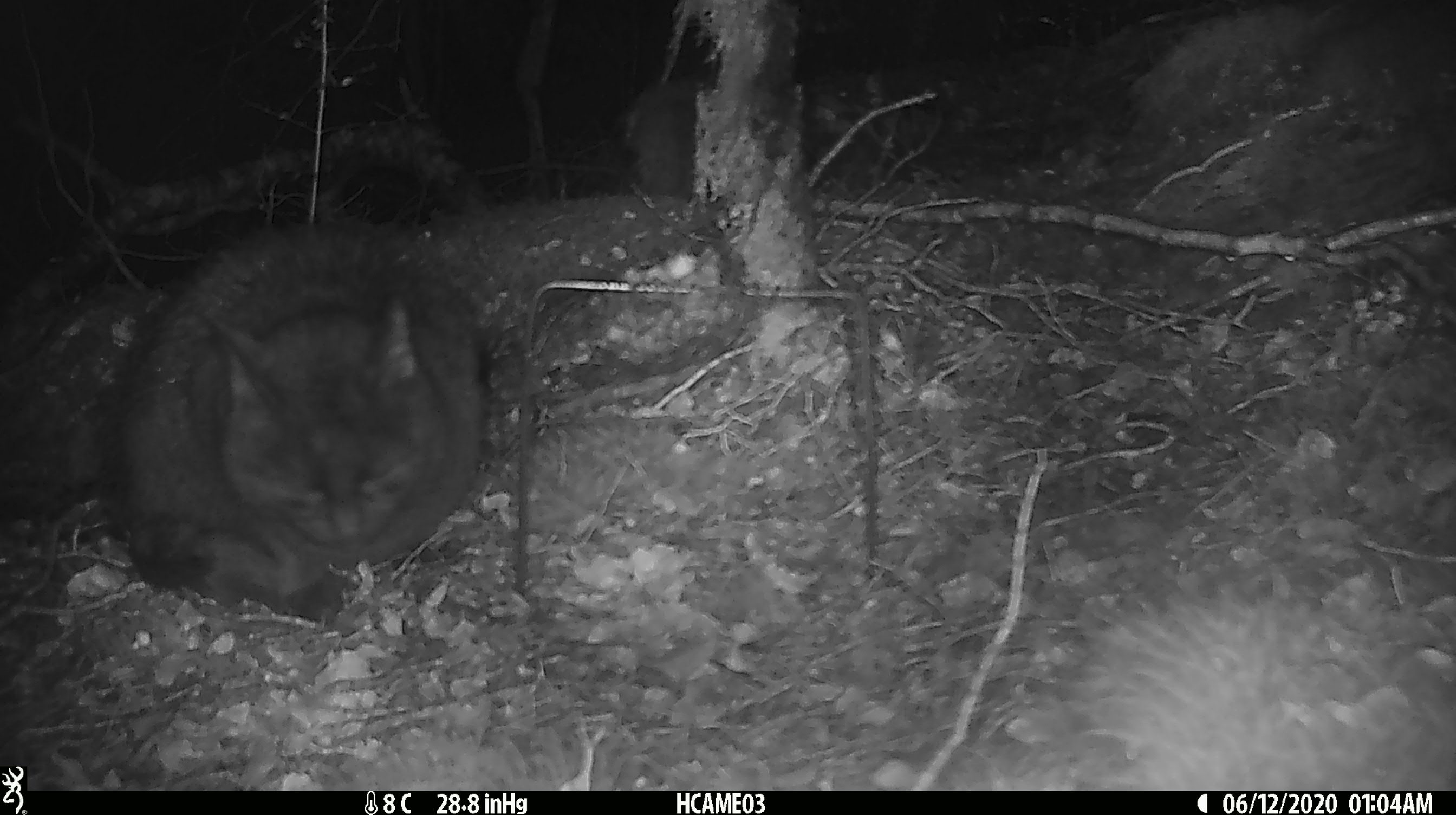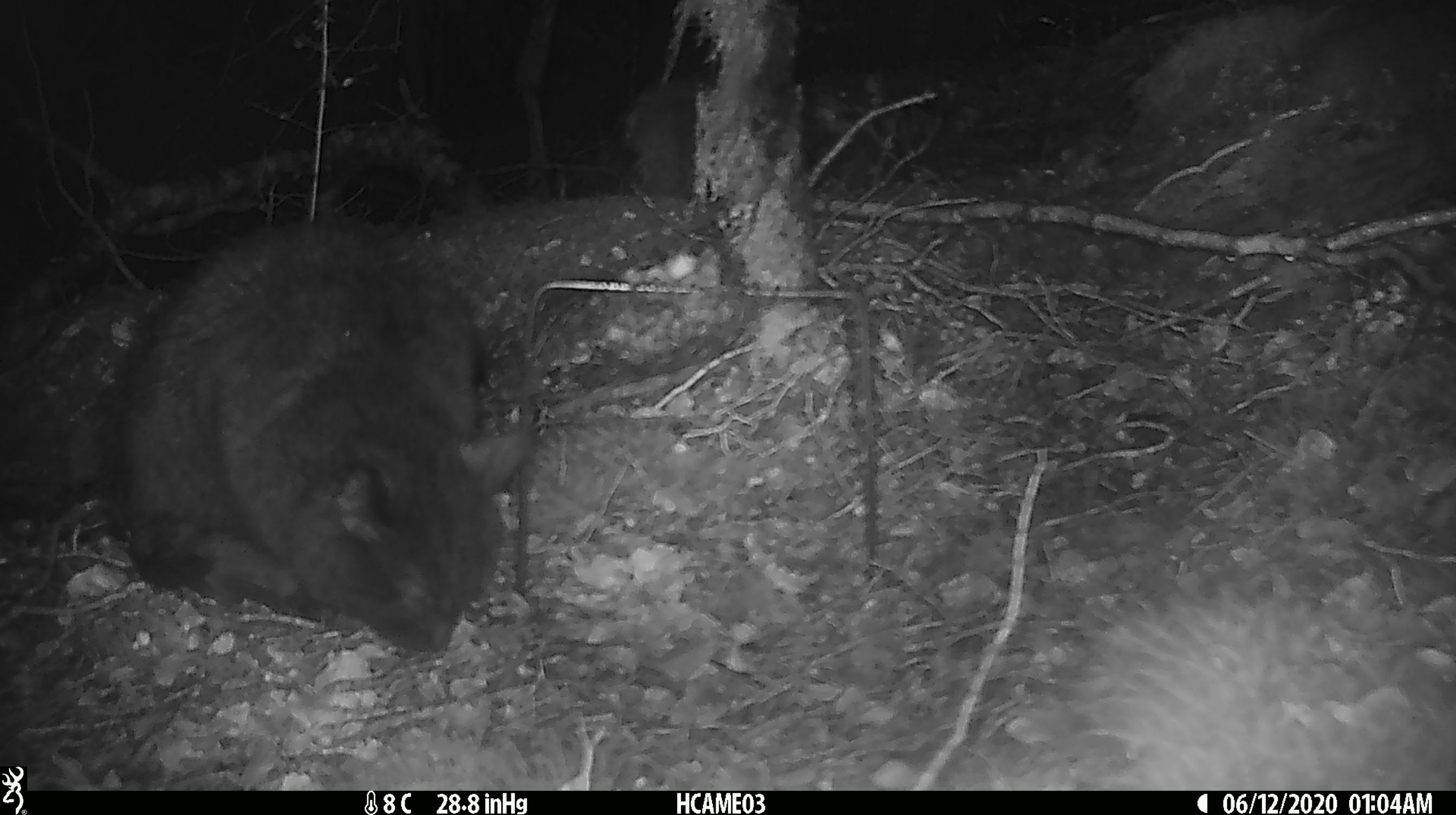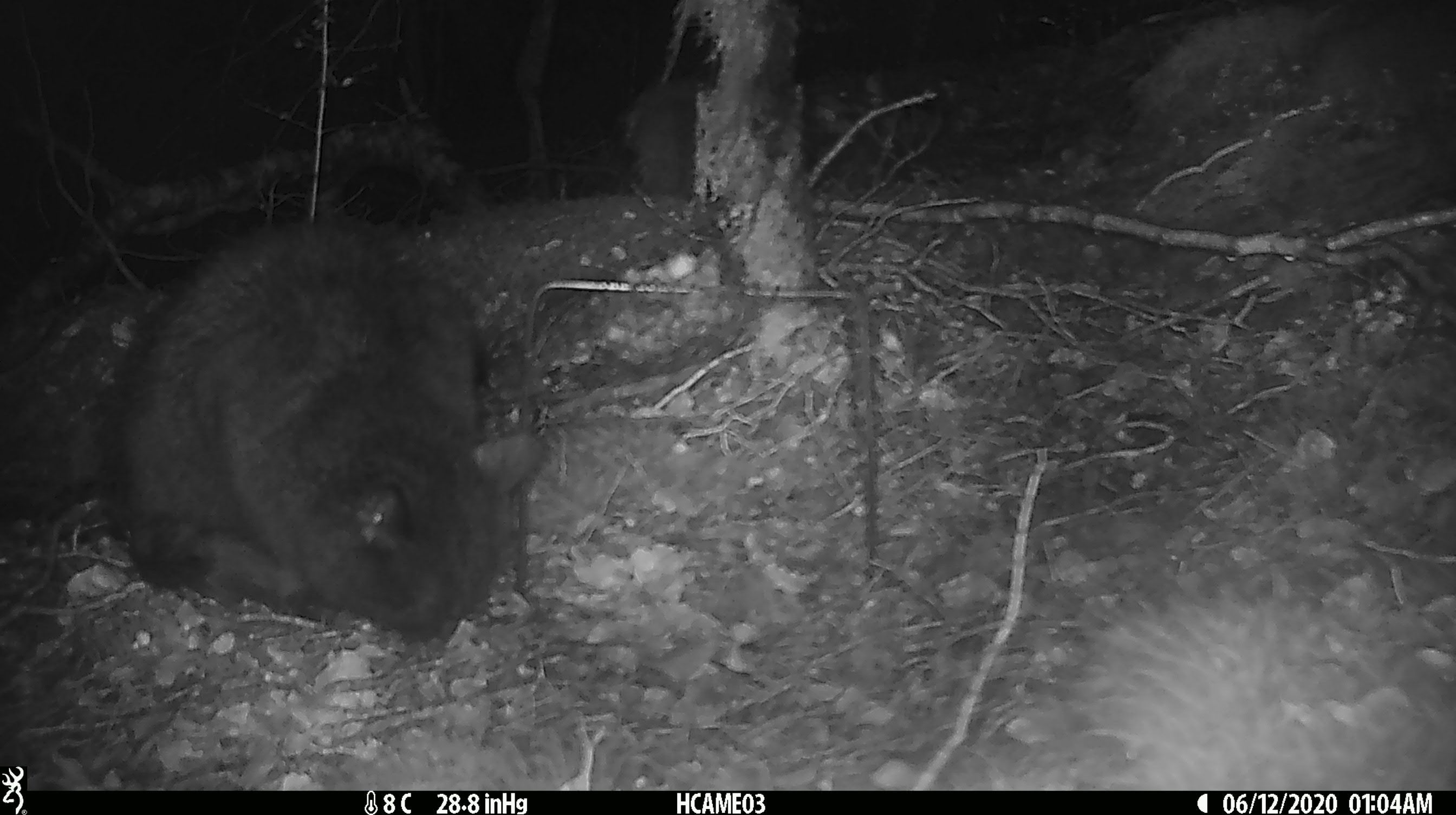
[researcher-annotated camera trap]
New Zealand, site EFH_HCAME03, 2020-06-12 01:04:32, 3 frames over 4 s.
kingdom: Animalia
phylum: Chordata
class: Mammalia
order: Carnivora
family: Felidae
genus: Felis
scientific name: Felis catus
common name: domestic cat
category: cat